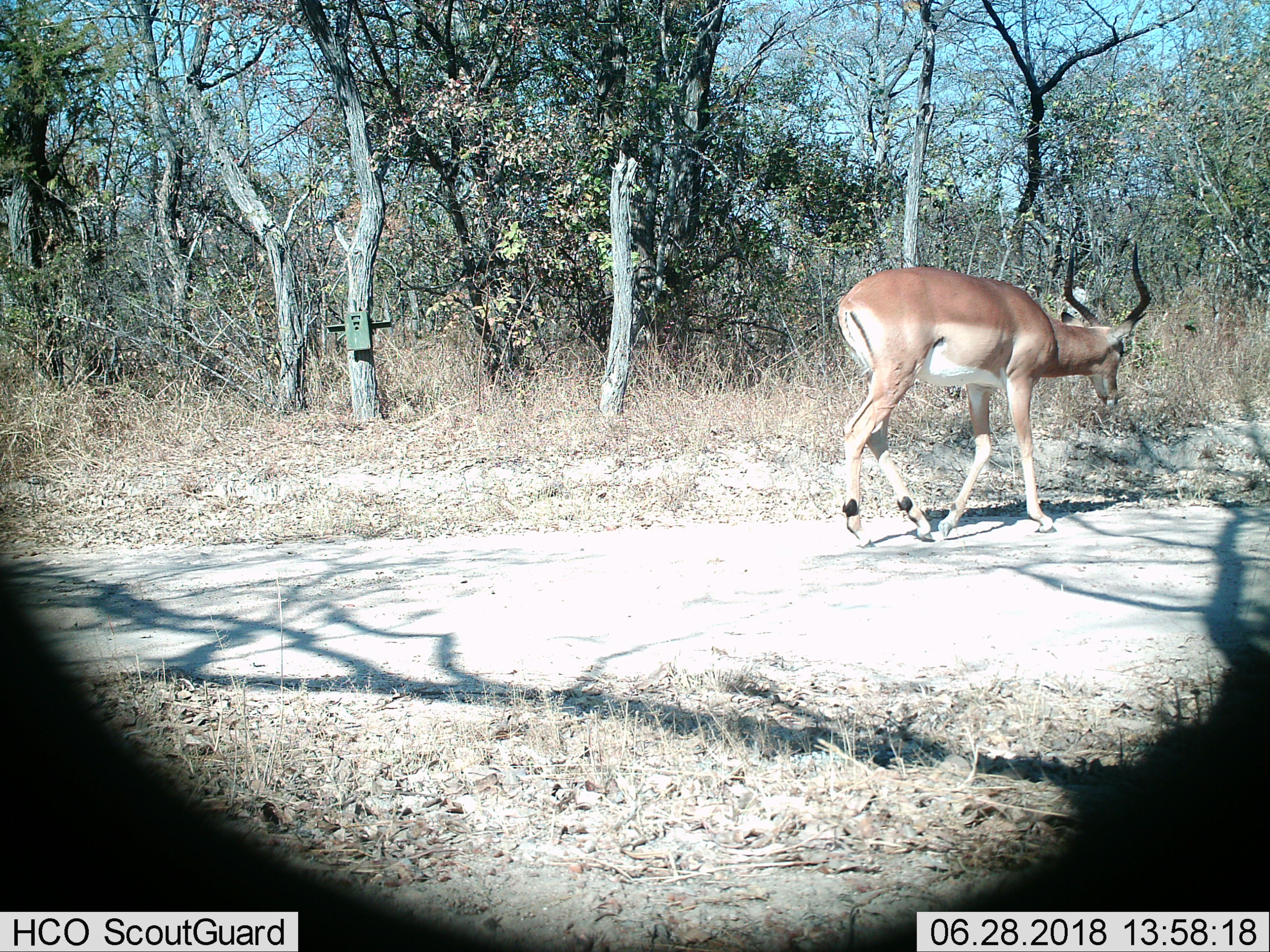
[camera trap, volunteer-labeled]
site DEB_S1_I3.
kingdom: Animalia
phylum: Chordata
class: Mammalia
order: Artiodactyla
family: Bovidae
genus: Aepyceros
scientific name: Aepyceros melampus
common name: impala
Impala (Aepyceros melampus), count 1. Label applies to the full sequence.